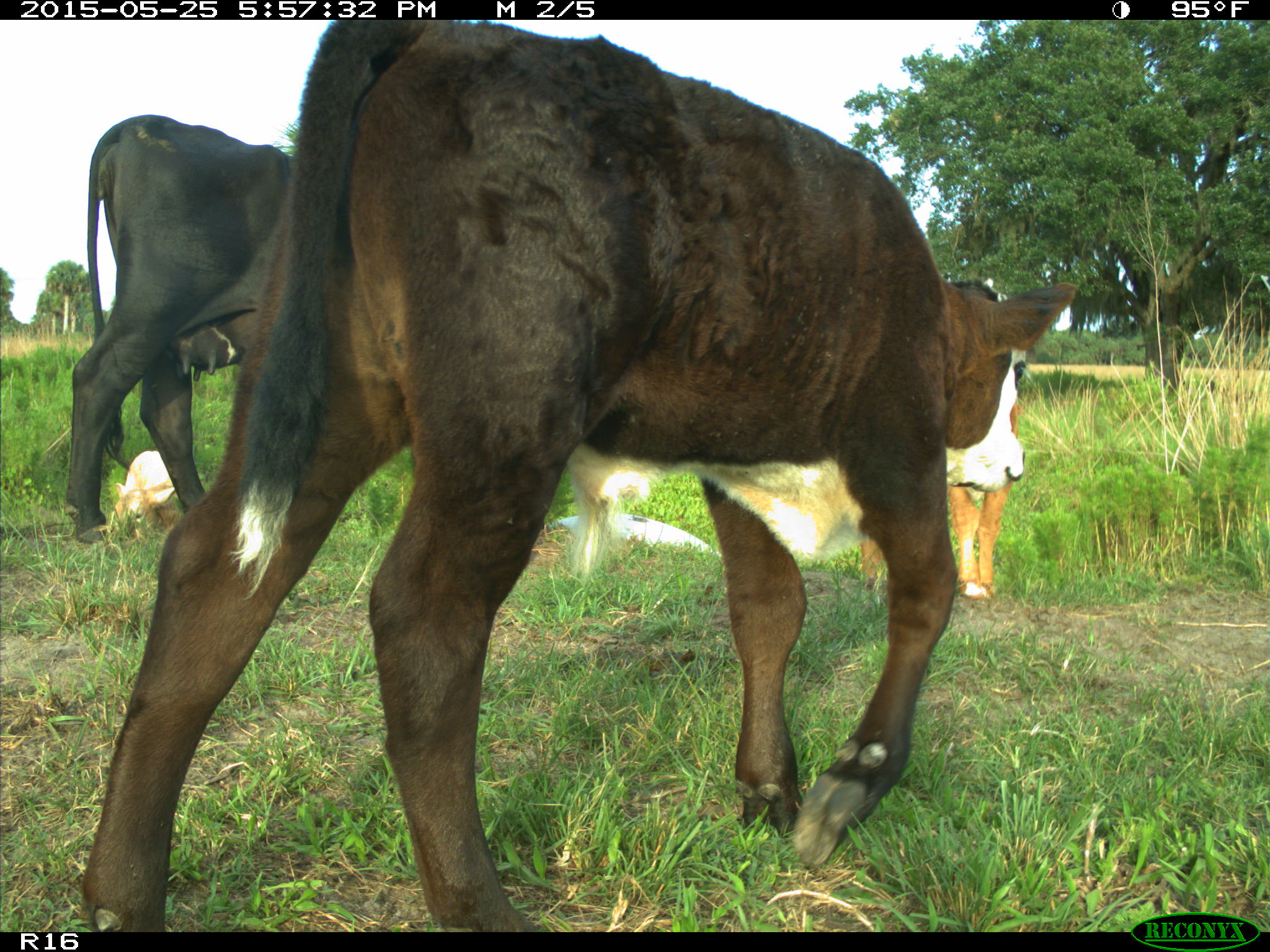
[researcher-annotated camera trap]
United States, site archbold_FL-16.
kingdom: Animalia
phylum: Chordata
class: Mammalia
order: Artiodactyla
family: Bovidae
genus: Bos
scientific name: Bos taurus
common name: domestic cow